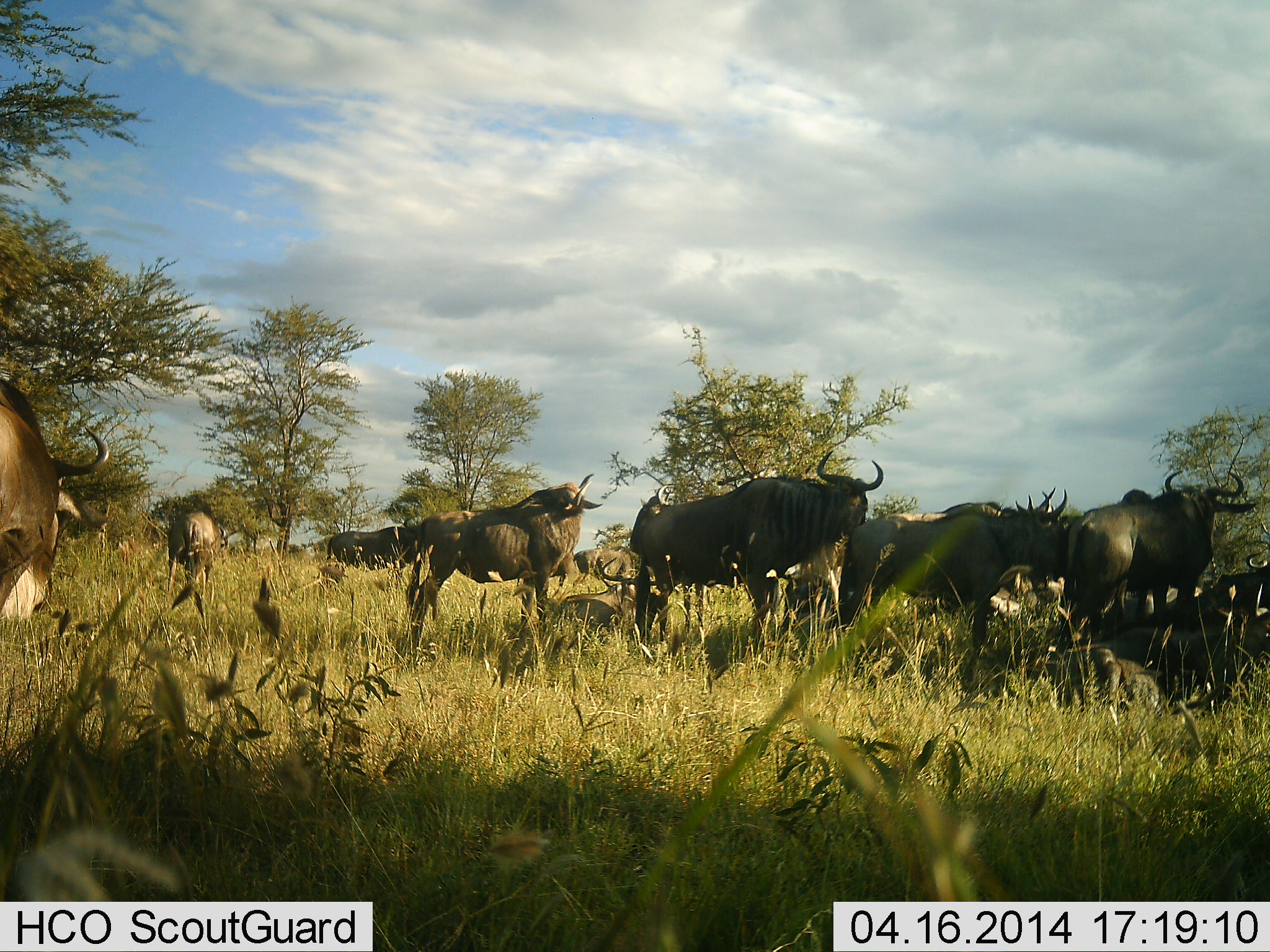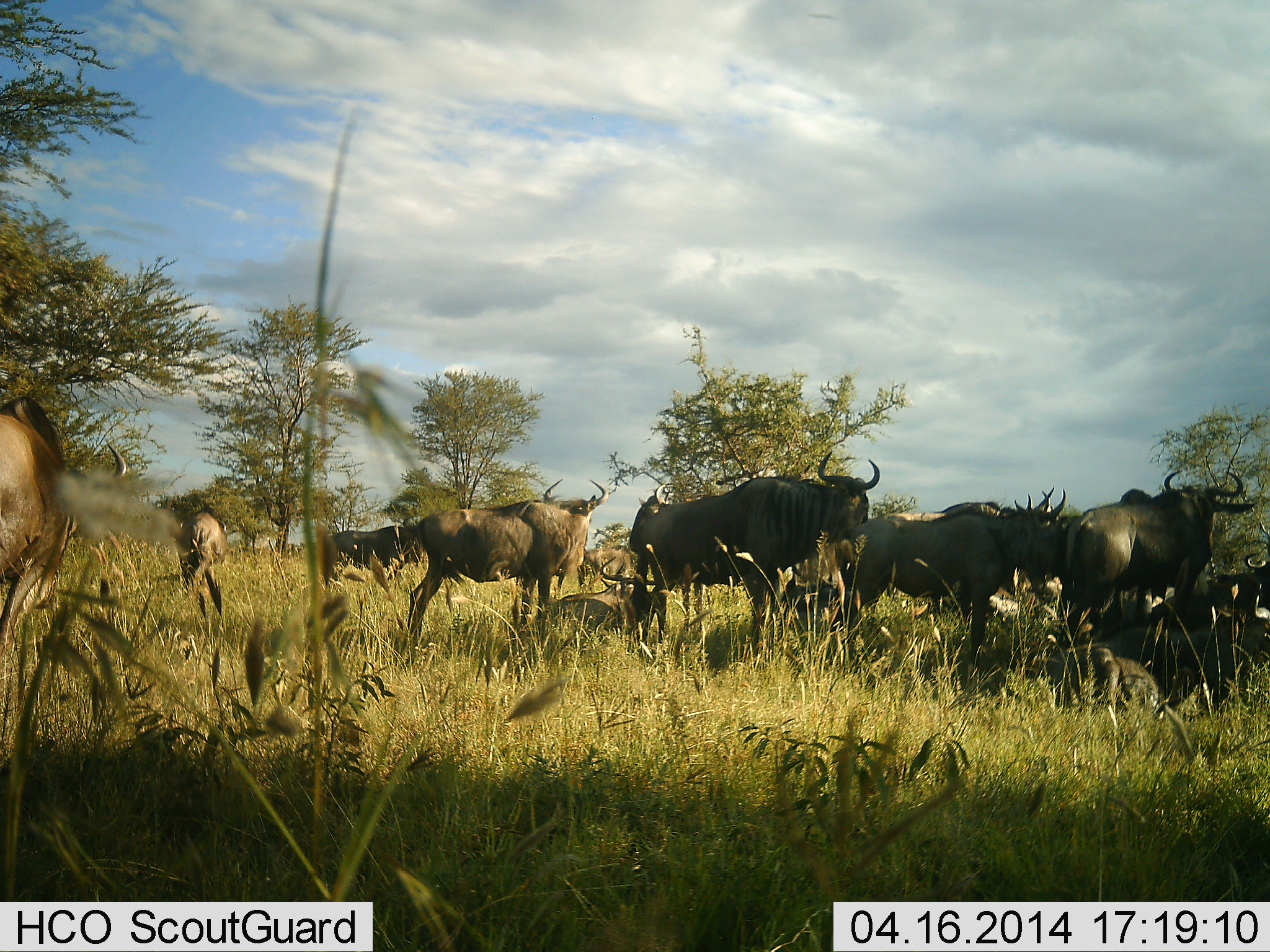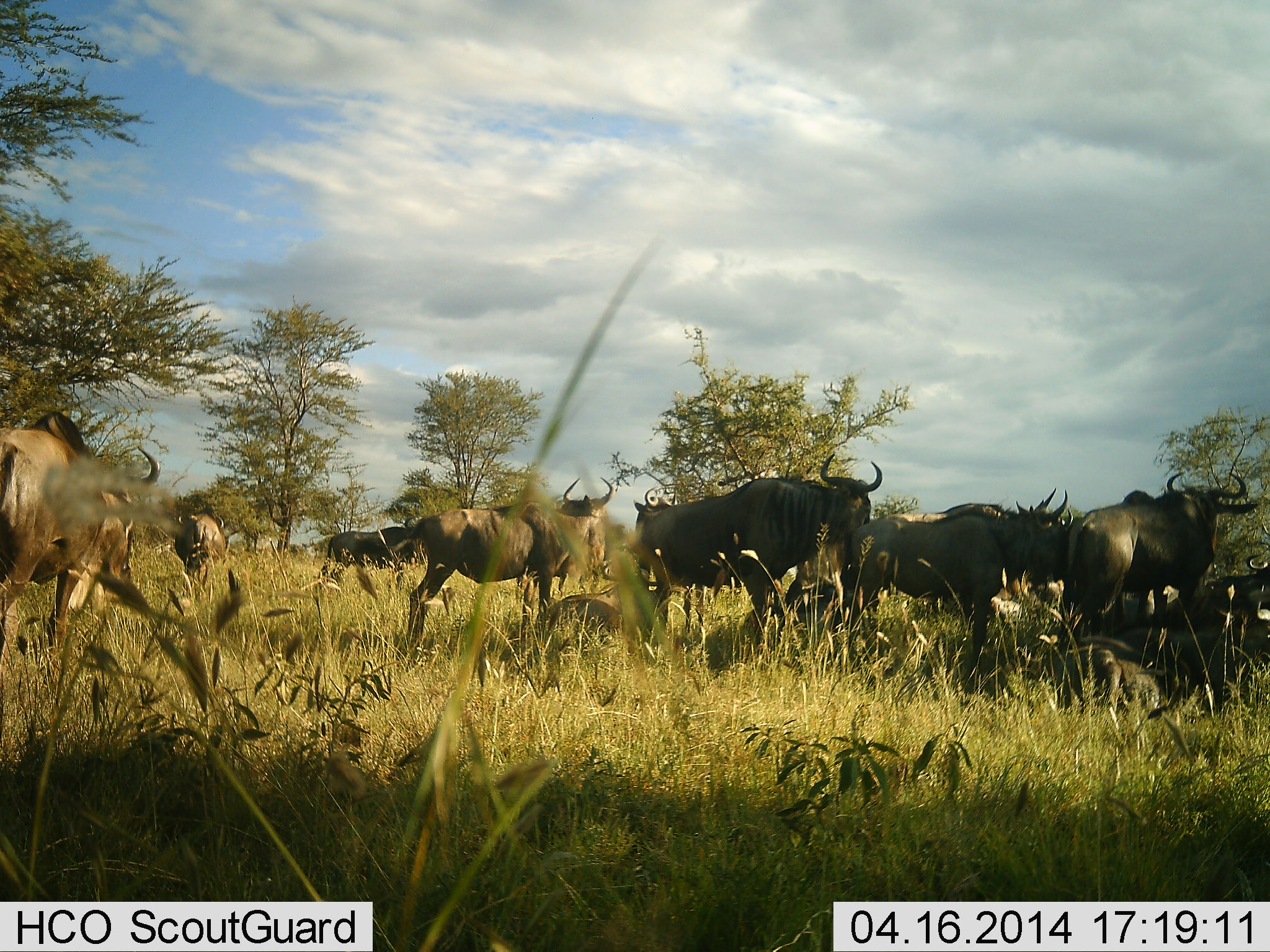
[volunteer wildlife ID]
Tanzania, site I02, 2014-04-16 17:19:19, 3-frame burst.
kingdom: Animalia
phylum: Chordata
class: Mammalia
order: Artiodactyla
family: Bovidae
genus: Connochaetes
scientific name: Connochaetes taurinus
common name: blue wildebeest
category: wildebeest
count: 11-50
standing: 100%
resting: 70%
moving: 40%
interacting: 10%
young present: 0%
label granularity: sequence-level